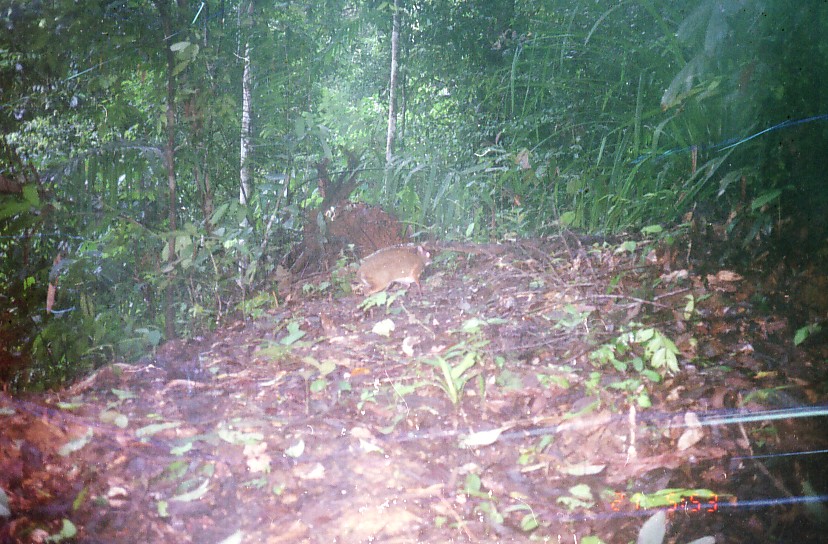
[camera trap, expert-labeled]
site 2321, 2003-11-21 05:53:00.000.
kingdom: Animalia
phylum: Chordata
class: Mammalia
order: Artiodactyla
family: Tragulidae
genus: Tragulus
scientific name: Tragulus javanicus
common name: javan chevrotain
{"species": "Tragulus javanicus (javan chevrotain)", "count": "1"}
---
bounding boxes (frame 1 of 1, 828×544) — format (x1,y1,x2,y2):
tragulus javanicus: (356,245,433,304)